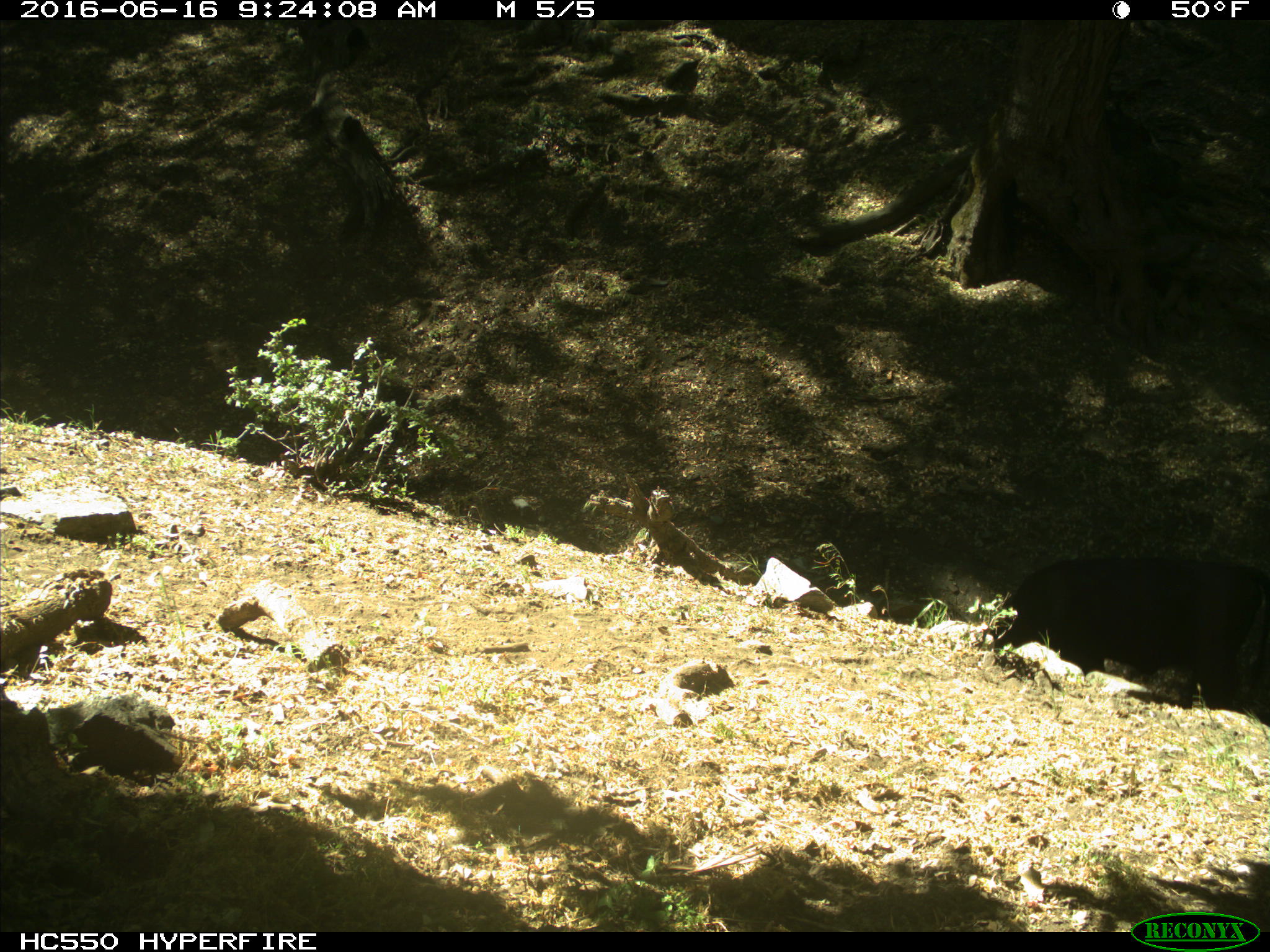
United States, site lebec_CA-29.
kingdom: Animalia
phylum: Chordata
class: Mammalia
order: Artiodactyla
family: Bovidae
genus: Bos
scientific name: Bos taurus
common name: domestic cow